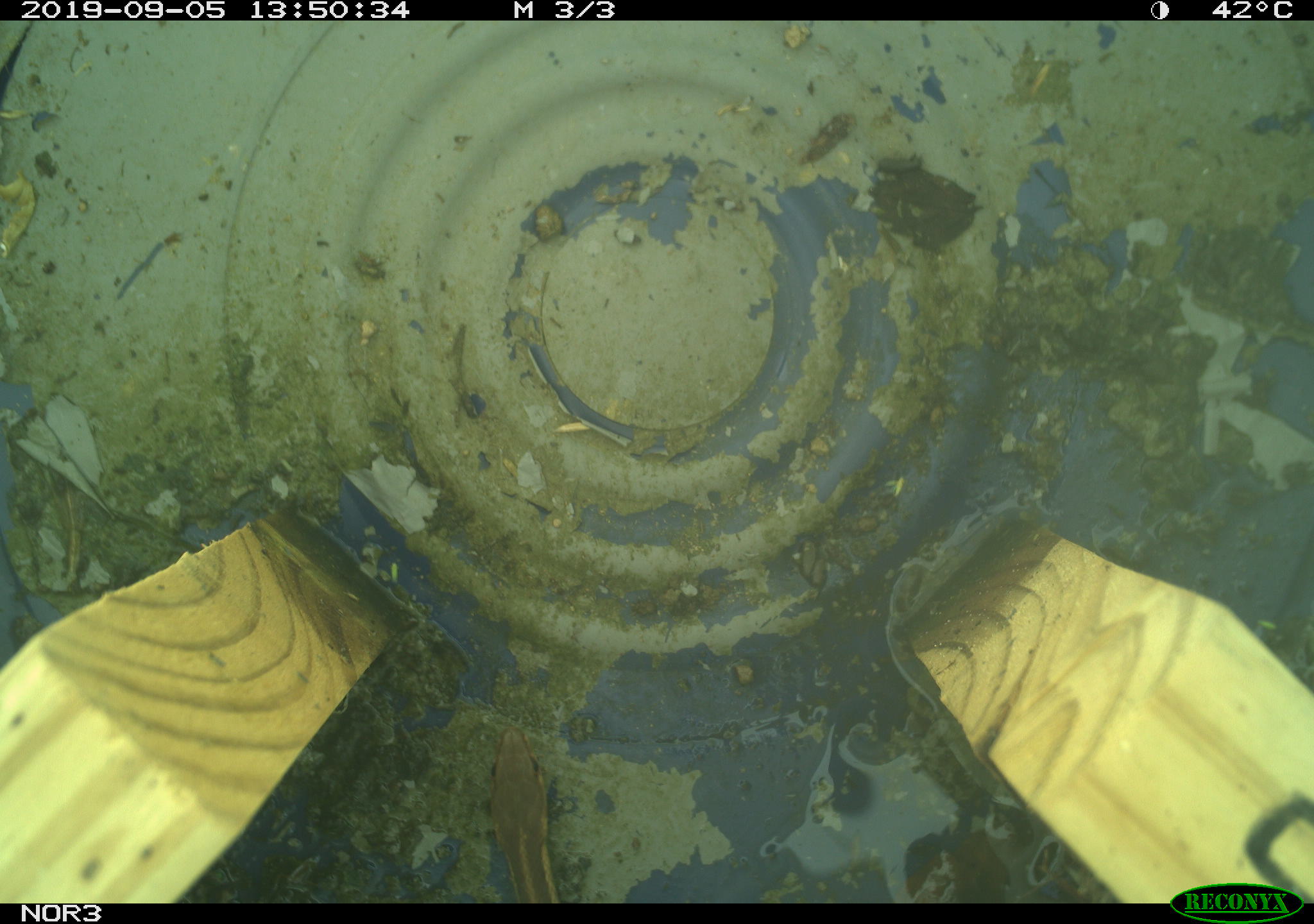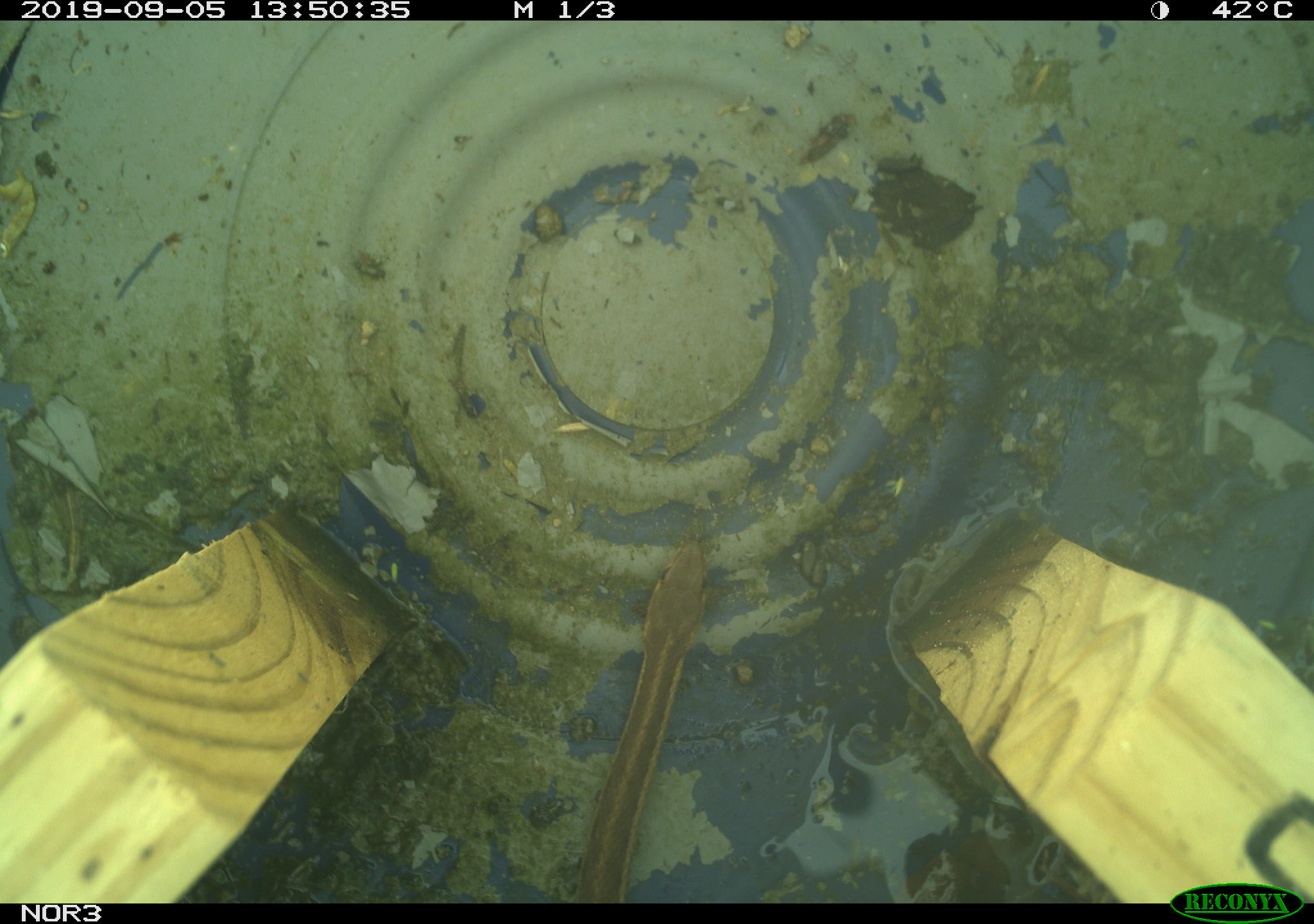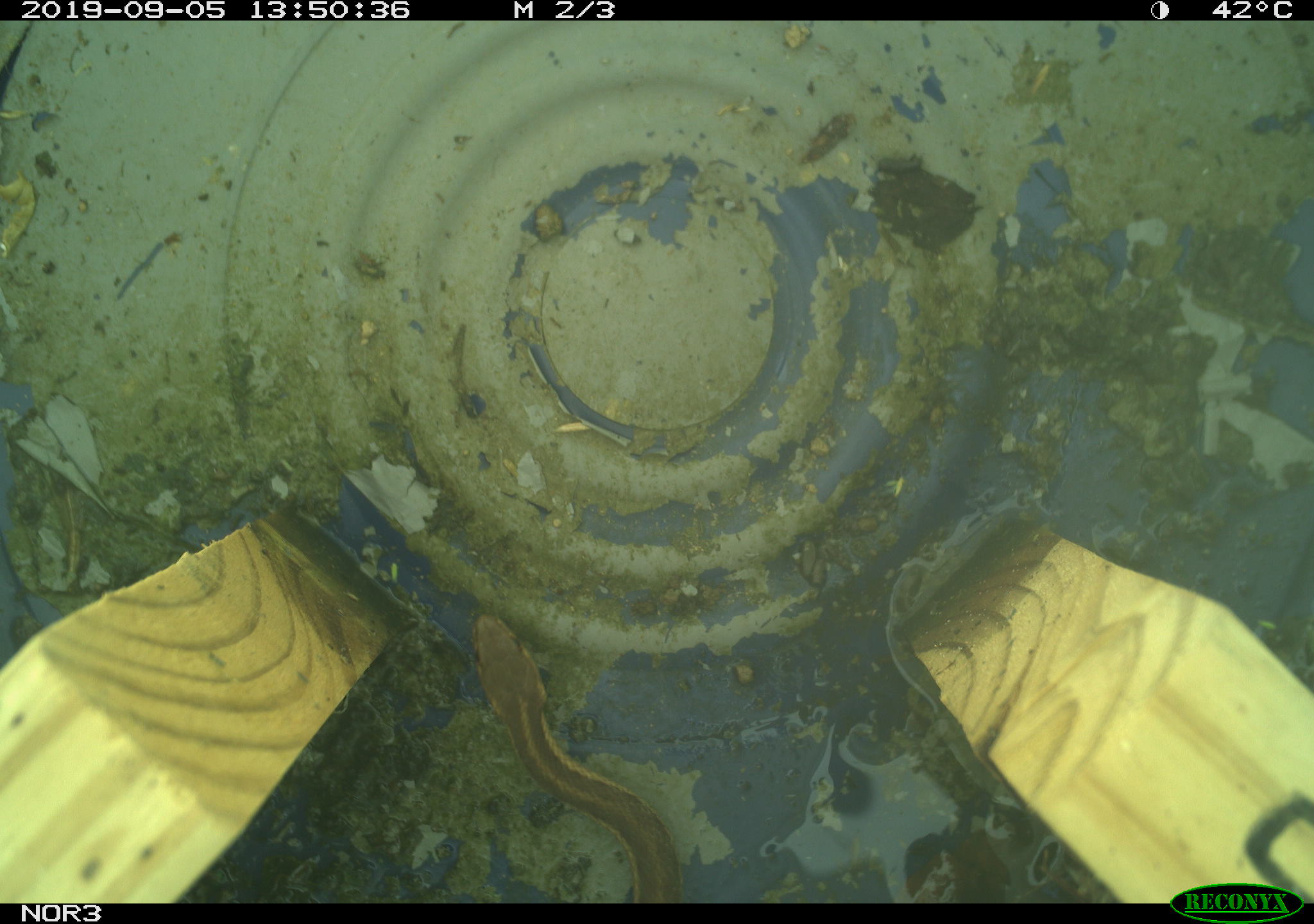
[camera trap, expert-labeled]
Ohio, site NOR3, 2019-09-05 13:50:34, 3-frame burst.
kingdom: Animalia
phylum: Chordata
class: Reptilia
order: Squamata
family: Colubridae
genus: Thamnophis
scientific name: Thamnophis sirtalis sirtalis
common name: eastern gartersnake